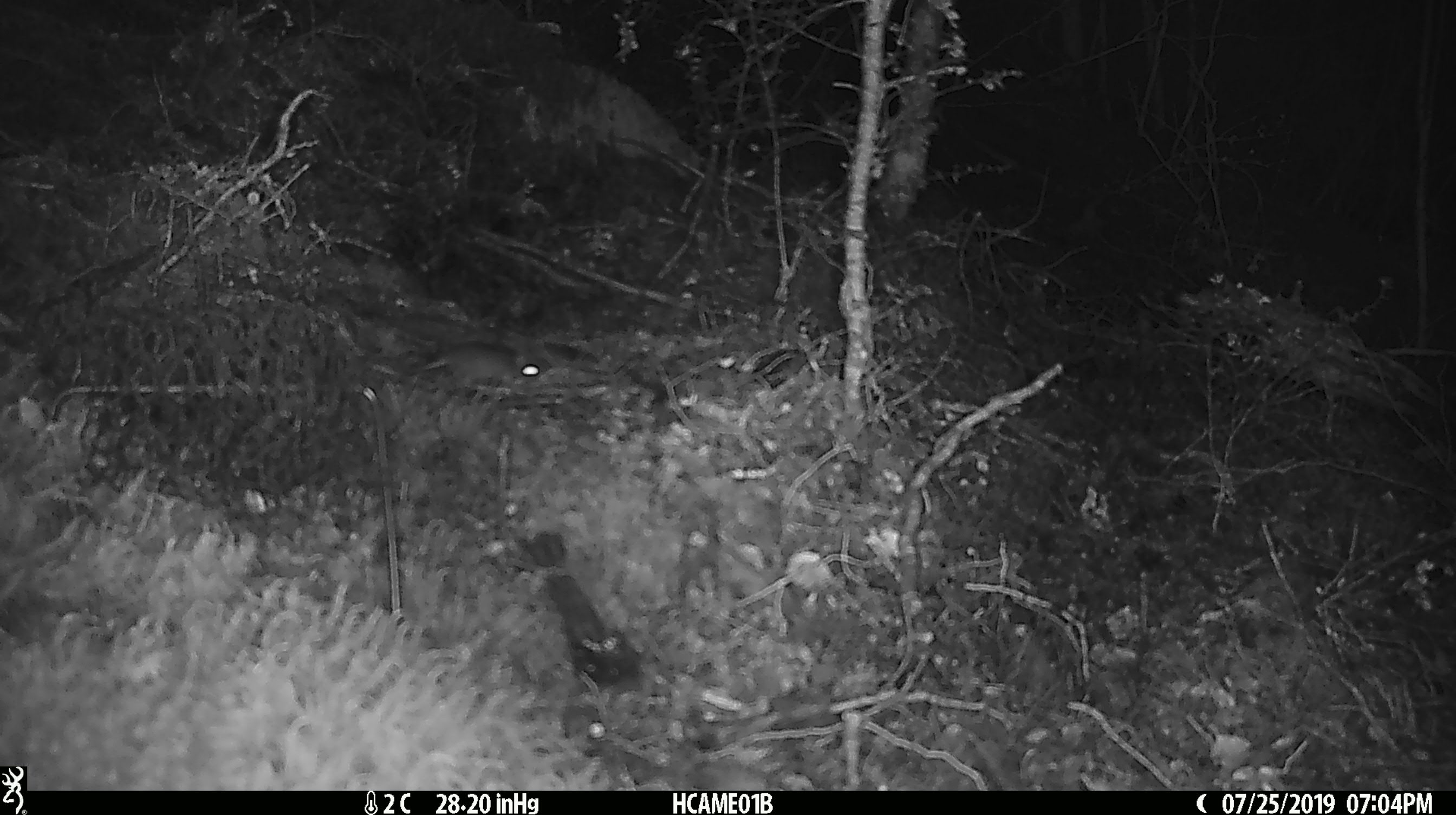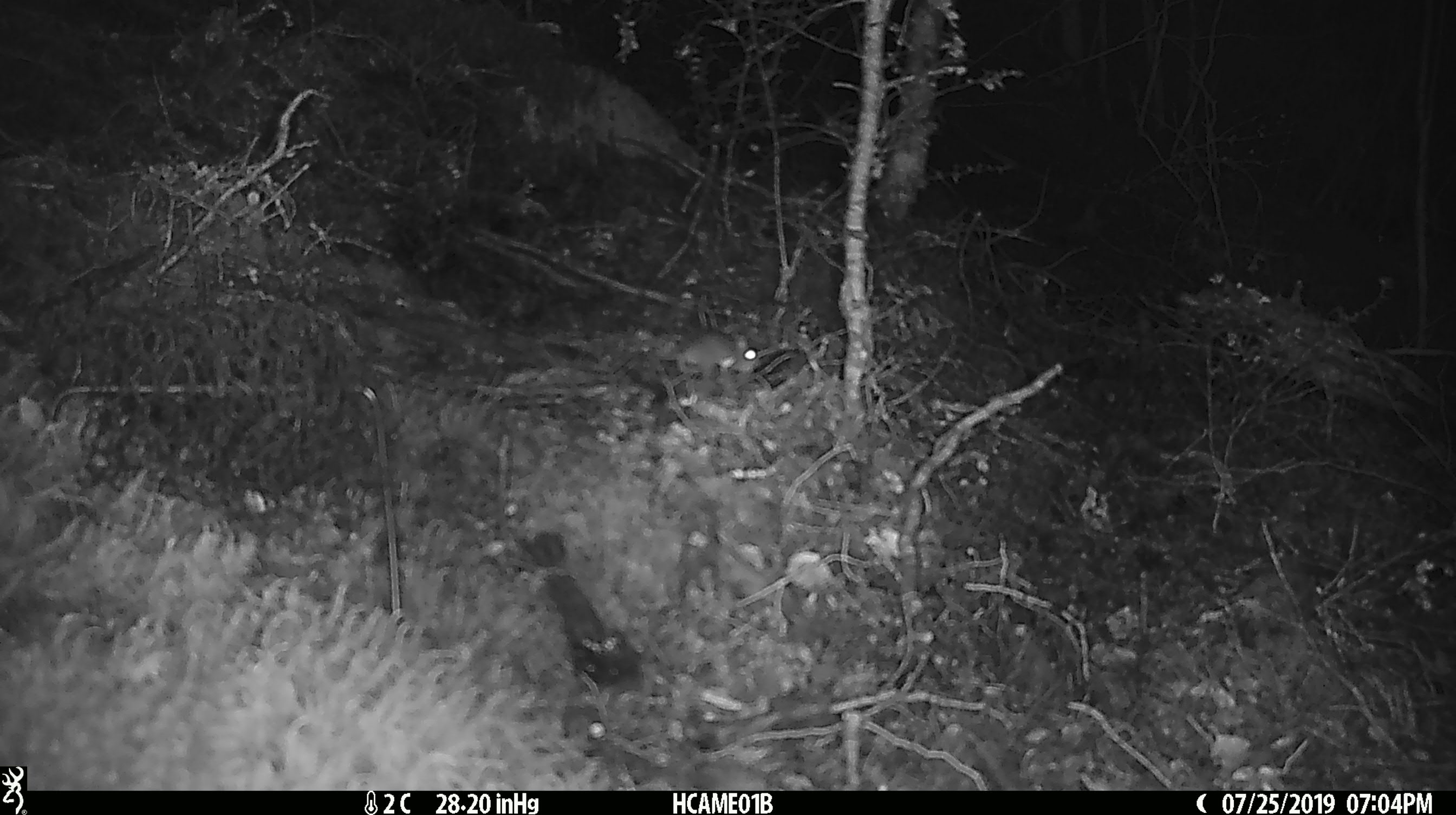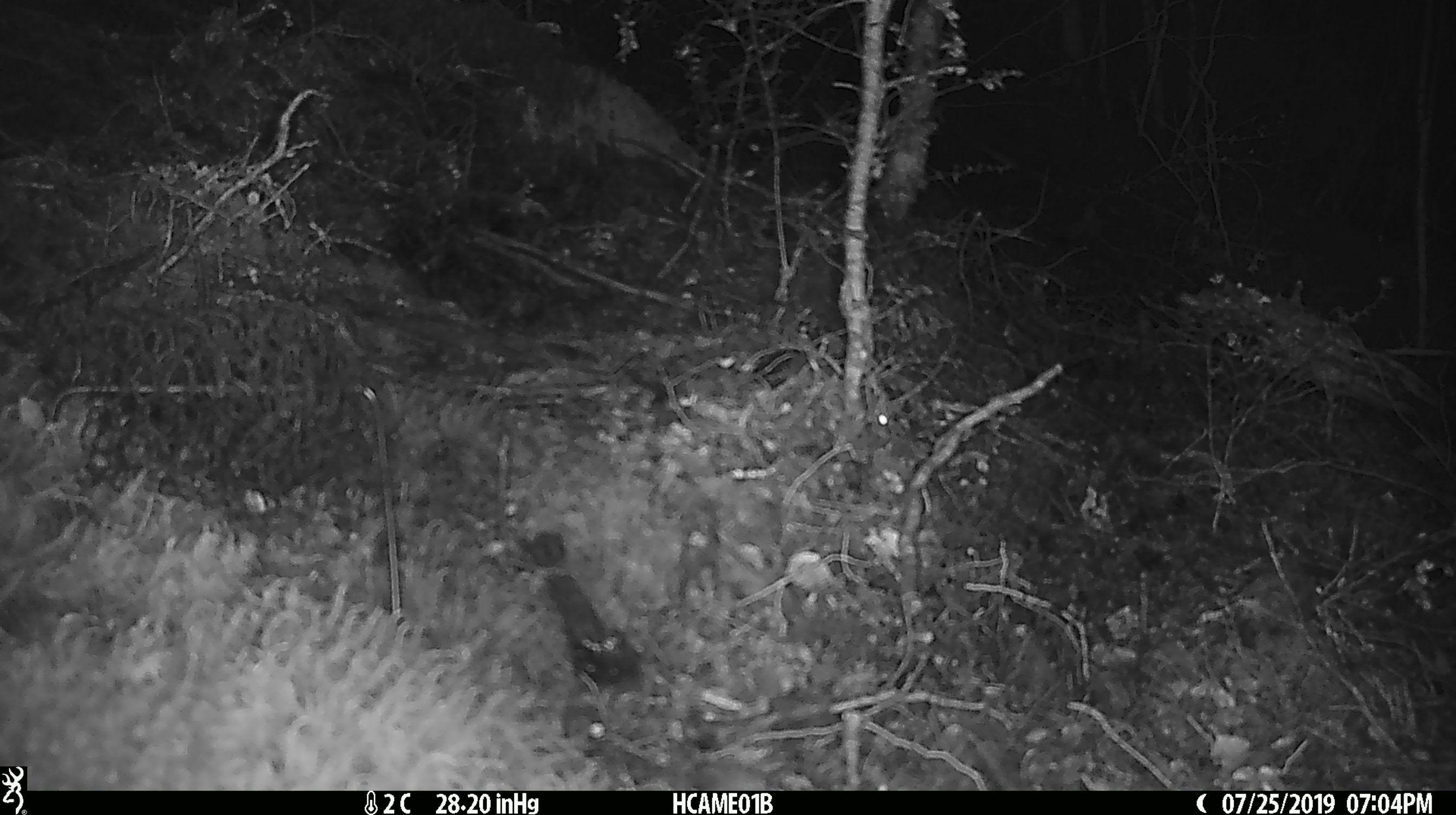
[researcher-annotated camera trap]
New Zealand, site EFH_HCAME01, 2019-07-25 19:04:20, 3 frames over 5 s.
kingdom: Animalia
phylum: Chordata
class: Mammalia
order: Rodentia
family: Muridae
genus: Mus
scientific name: Mus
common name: mouse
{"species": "mouse (Mus)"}